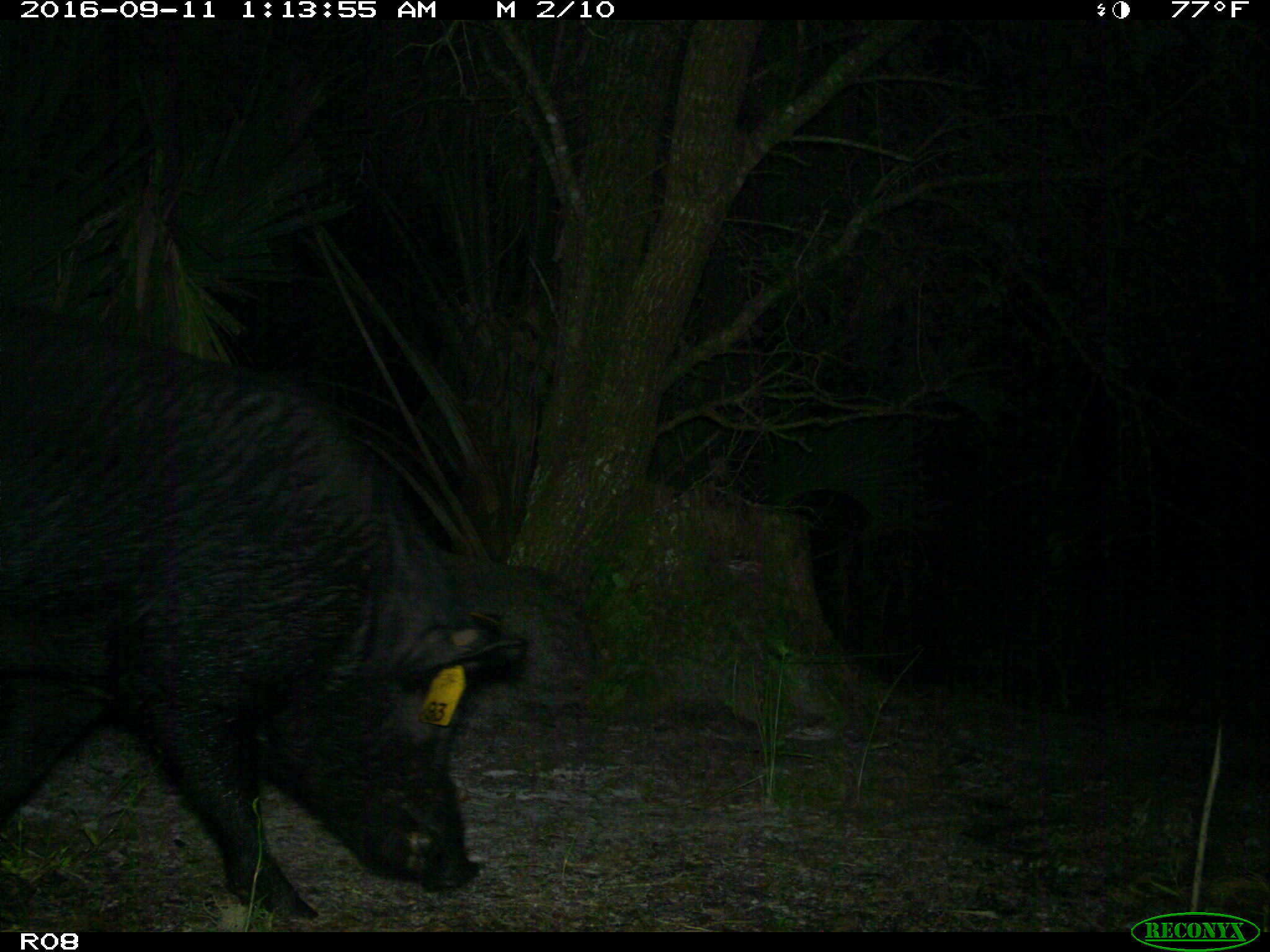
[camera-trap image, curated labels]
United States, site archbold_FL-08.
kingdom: Animalia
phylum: Chordata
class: Mammalia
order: Artiodactyla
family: Suidae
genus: Sus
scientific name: Sus scrofa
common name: wild boar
Sus scrofa (wild boar).